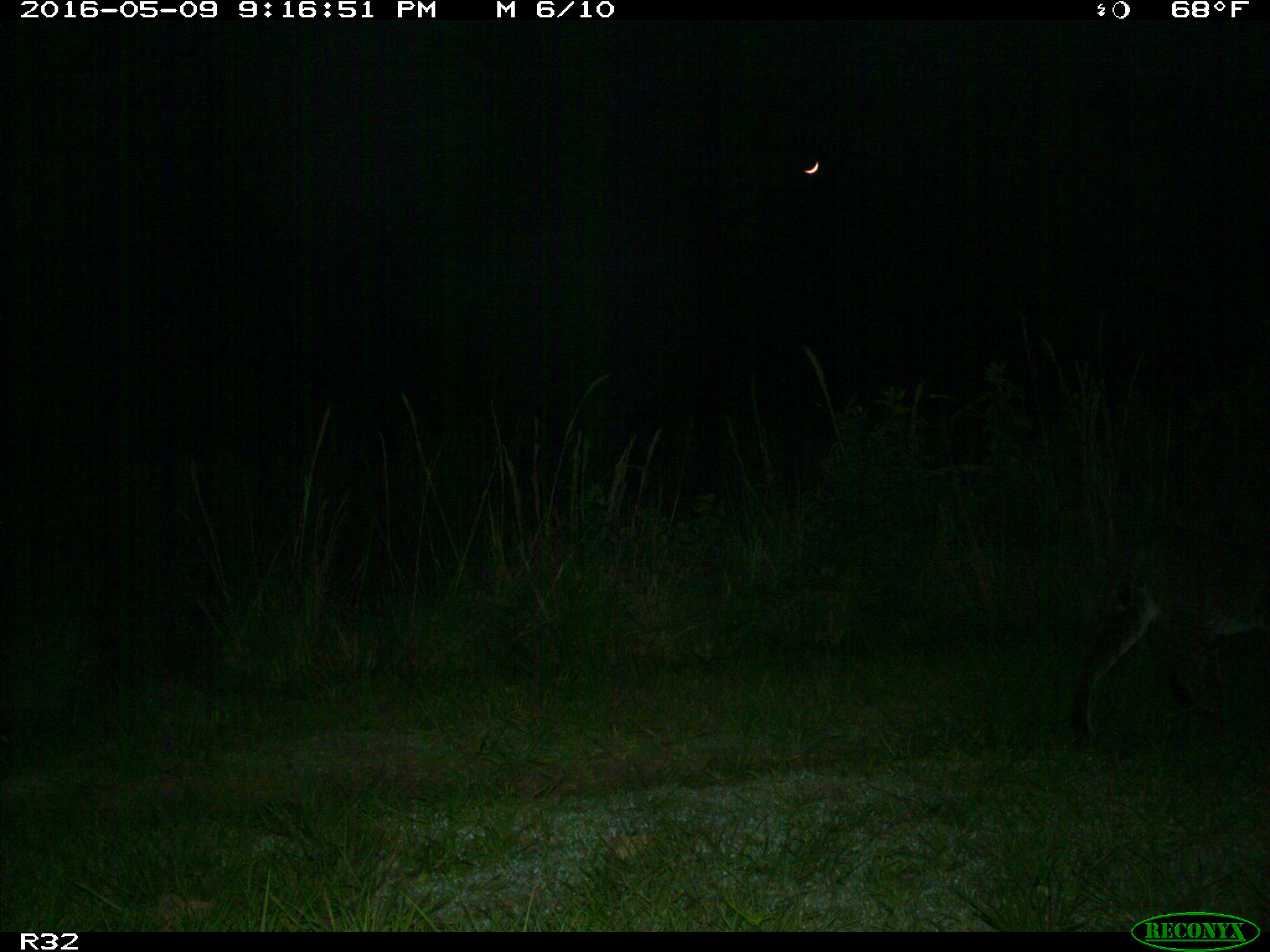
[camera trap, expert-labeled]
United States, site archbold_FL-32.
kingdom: Animalia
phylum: Chordata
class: Mammalia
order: Carnivora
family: Felidae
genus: Lynx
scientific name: Lynx rufus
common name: bobcat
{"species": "Lynx rufus (bobcat)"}